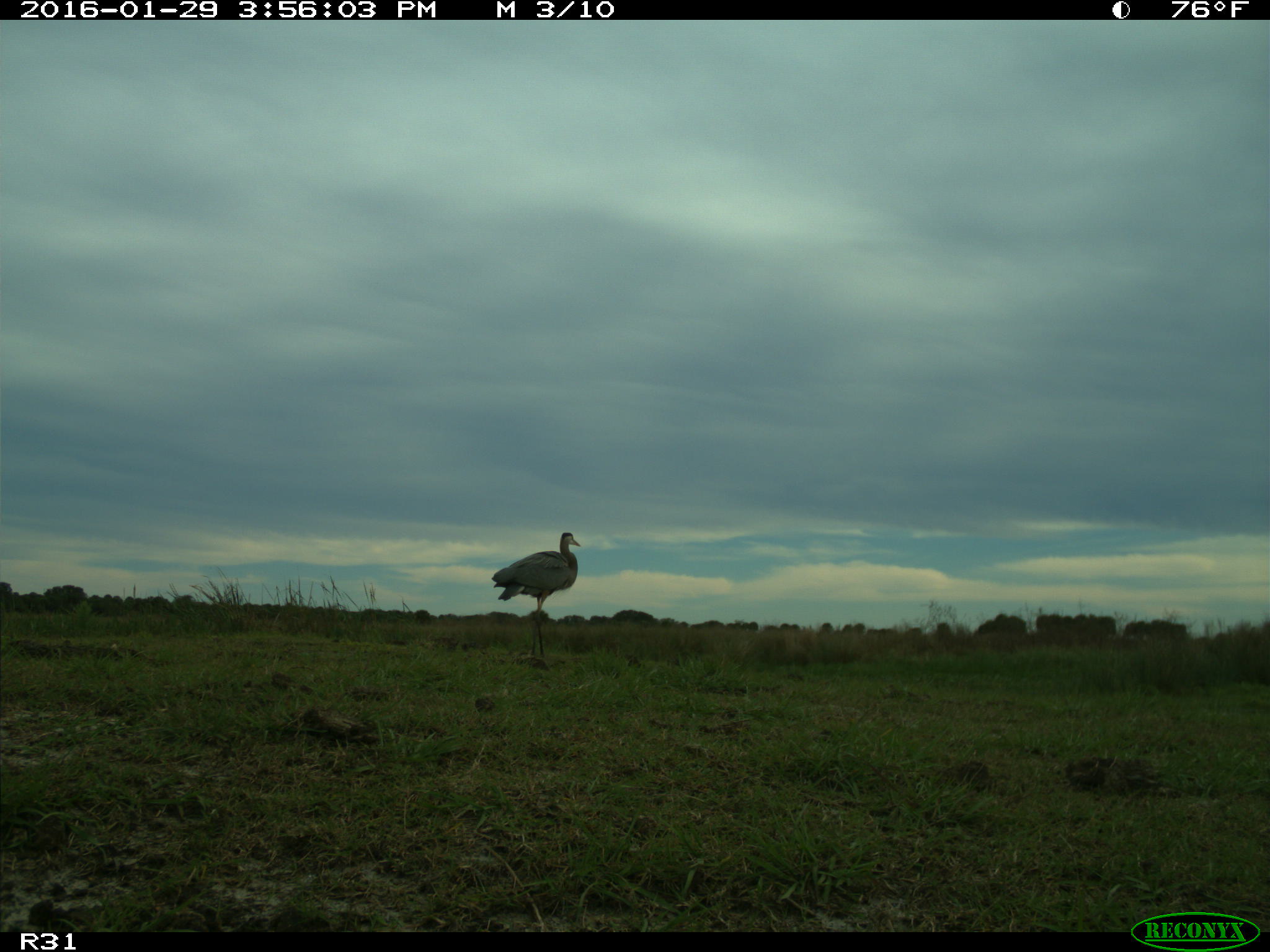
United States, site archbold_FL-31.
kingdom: Animalia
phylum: Chordata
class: Aves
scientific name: Aves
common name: birds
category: unidentified bird